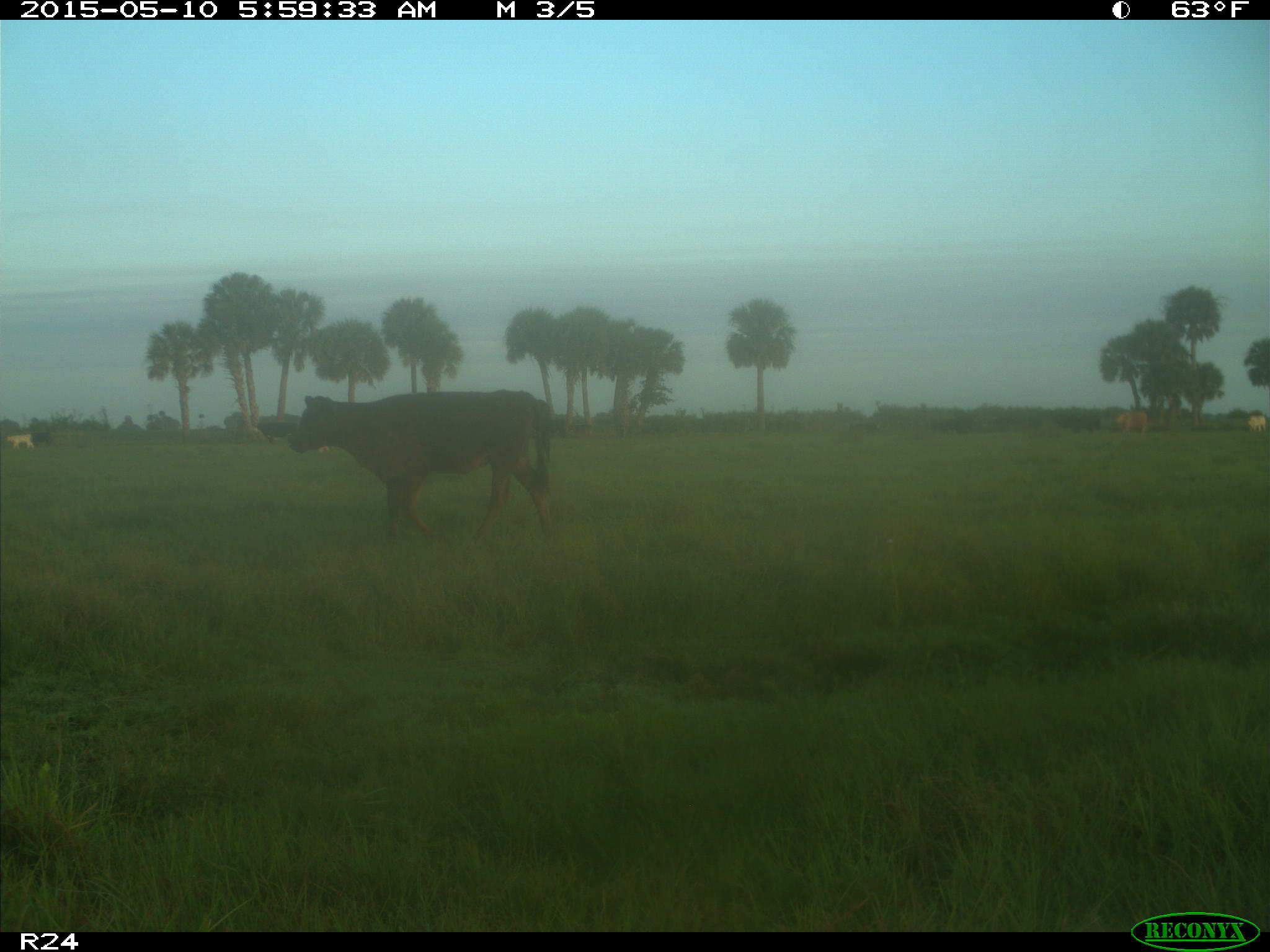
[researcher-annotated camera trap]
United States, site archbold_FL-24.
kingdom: Animalia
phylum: Chordata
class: Mammalia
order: Artiodactyla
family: Bovidae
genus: Bos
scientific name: Bos taurus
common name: domestic cow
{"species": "Bos taurus (domestic cow)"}